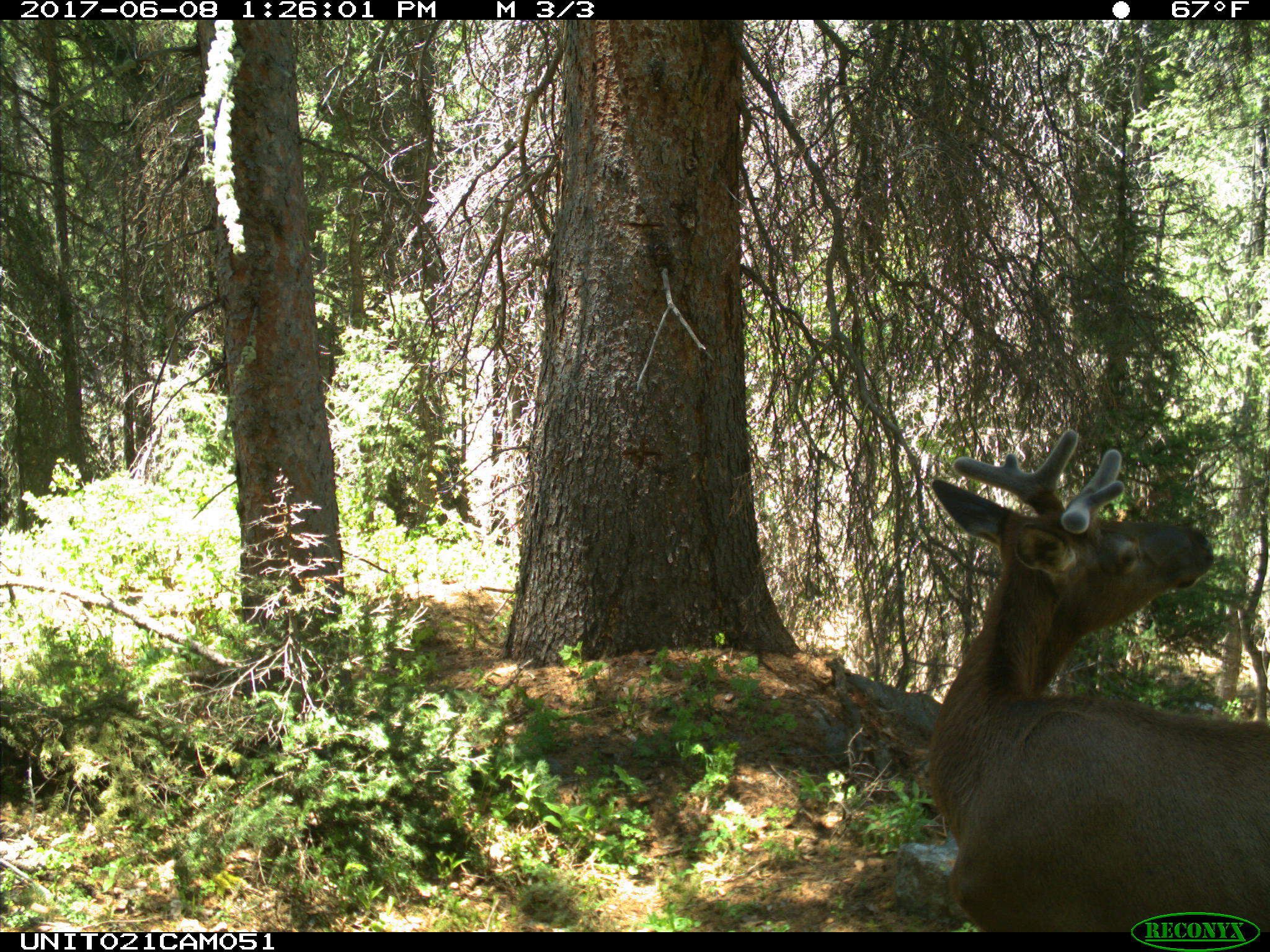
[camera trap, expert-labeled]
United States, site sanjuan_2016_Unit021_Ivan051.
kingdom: Animalia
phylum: Chordata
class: Mammalia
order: Artiodactyla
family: Cervidae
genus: Cervus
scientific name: Cervus elaphus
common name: red deer